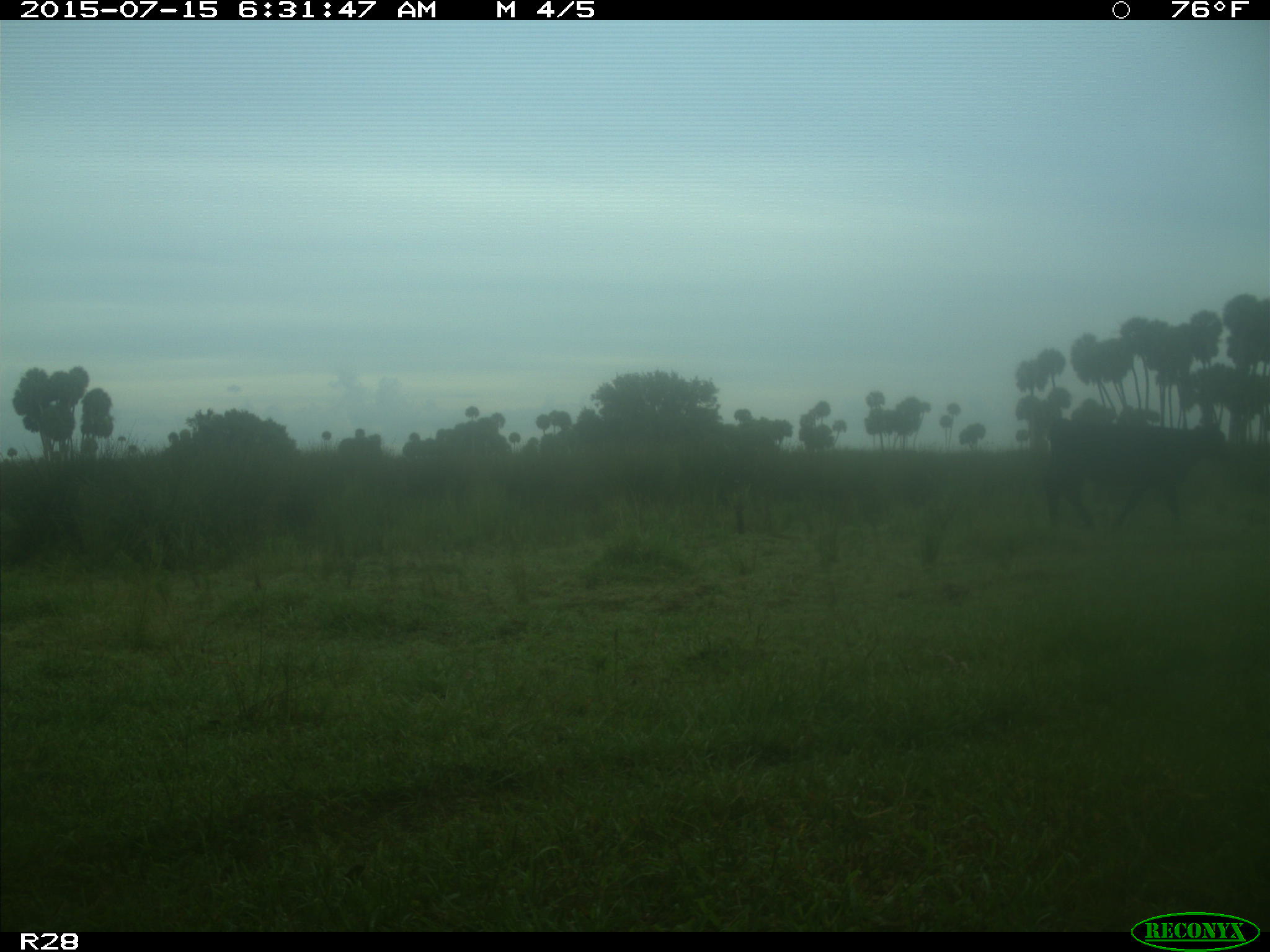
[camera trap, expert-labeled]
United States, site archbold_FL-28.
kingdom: Animalia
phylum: Chordata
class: Mammalia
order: Artiodactyla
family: Bovidae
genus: Bos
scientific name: Bos taurus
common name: domestic cow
Bos taurus (domestic cow).